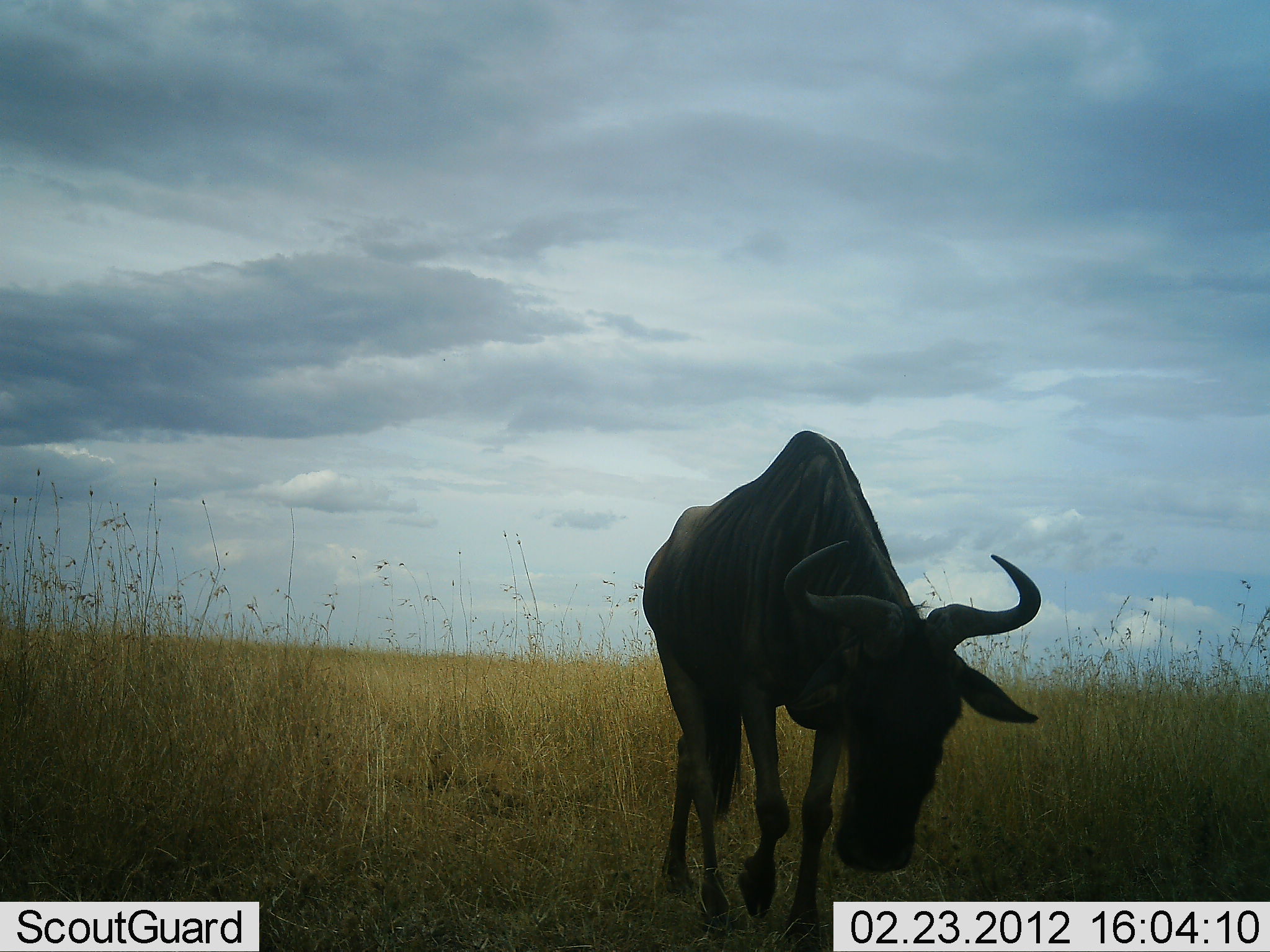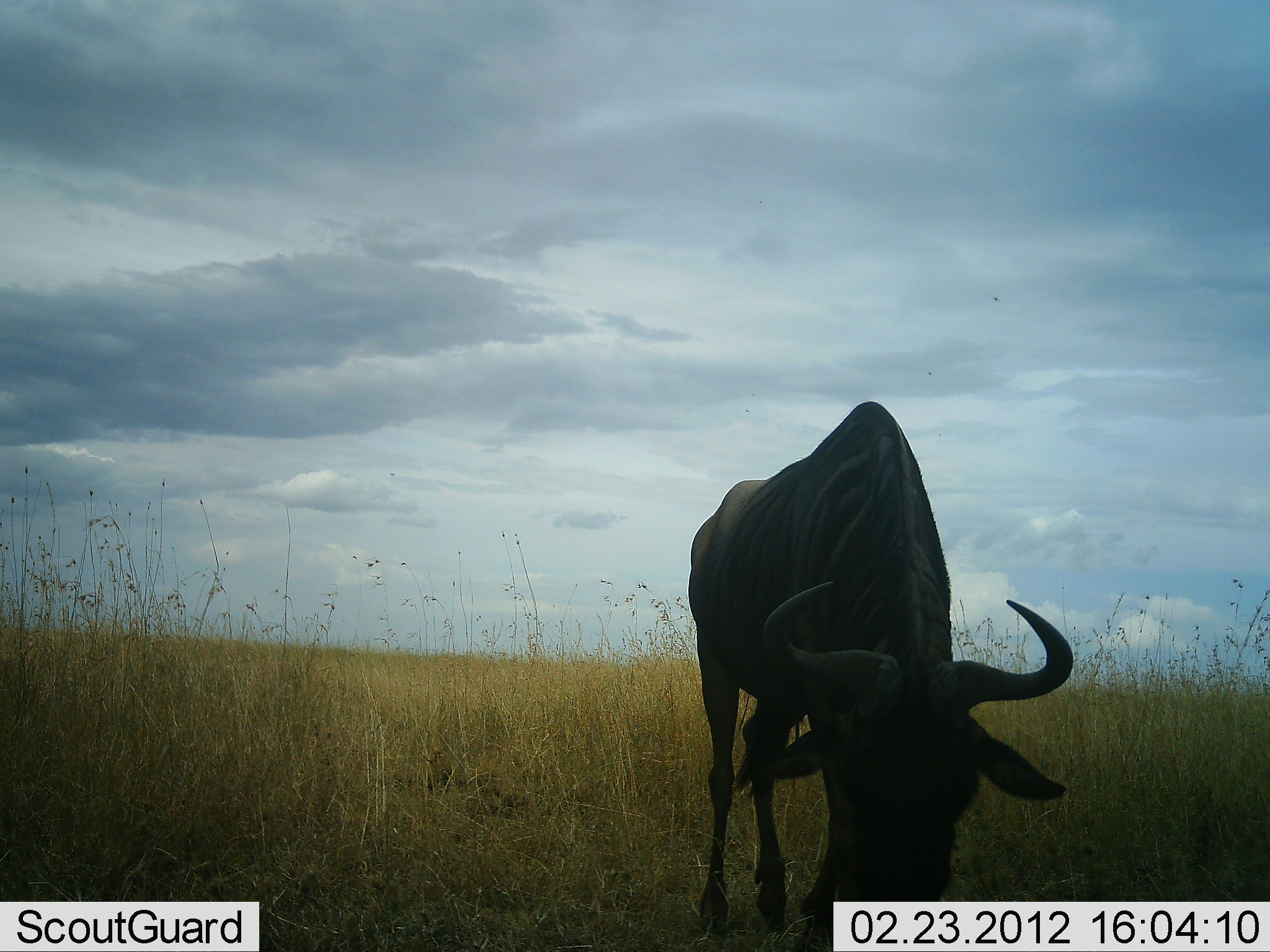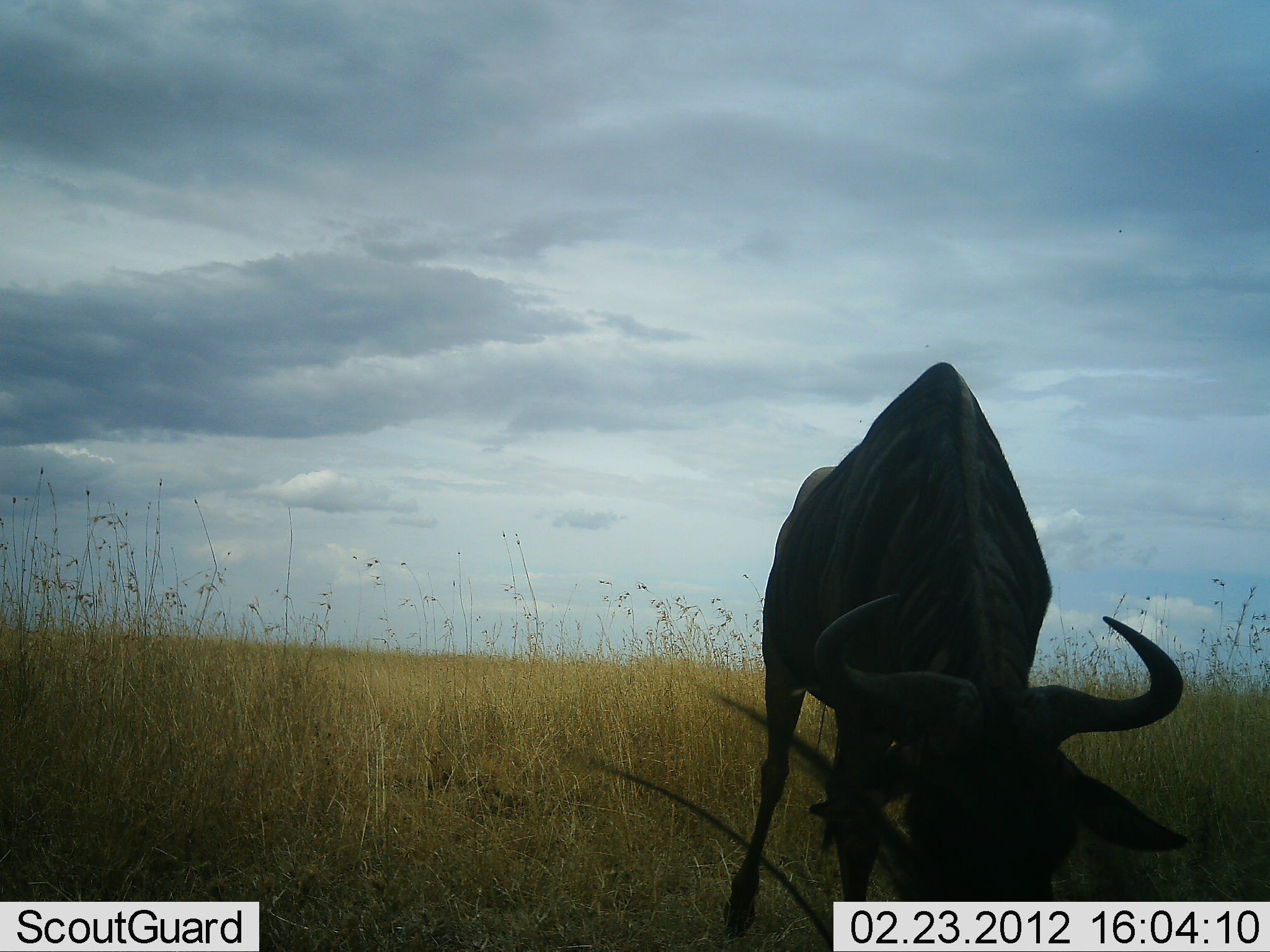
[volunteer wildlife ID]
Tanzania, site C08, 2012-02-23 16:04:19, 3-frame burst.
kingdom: Animalia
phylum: Chordata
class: Mammalia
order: Artiodactyla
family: Bovidae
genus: Connochaetes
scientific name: Connochaetes taurinus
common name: blue wildebeest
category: wildebeest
Wildebeest (blue wildebeest) (Connochaetes taurinus), count 1. Behavior (volunteer vote fractions): standing 17%, resting 0%, moving 61%, interacting 0%. Young present (vote fraction): 0%. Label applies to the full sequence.